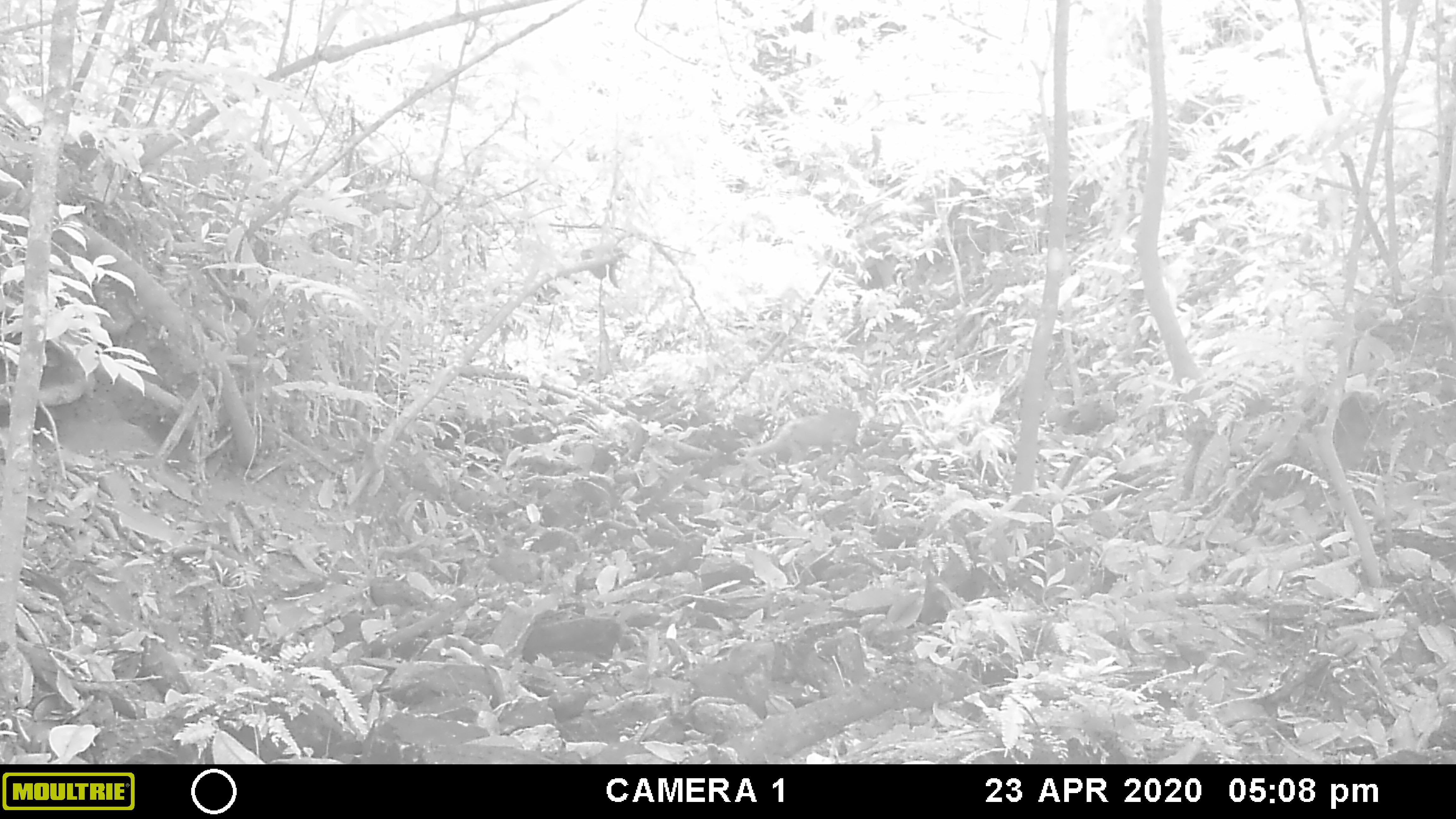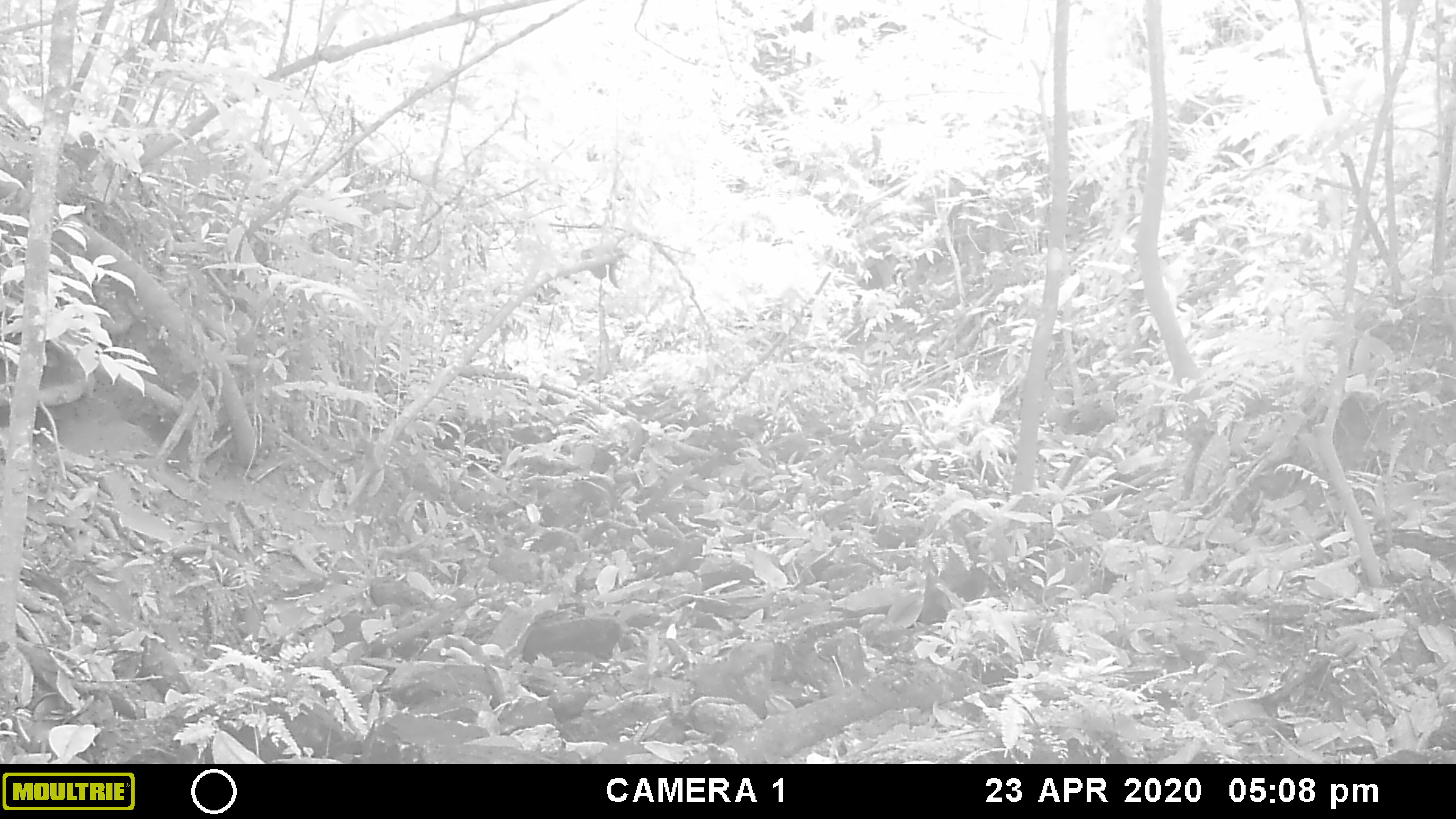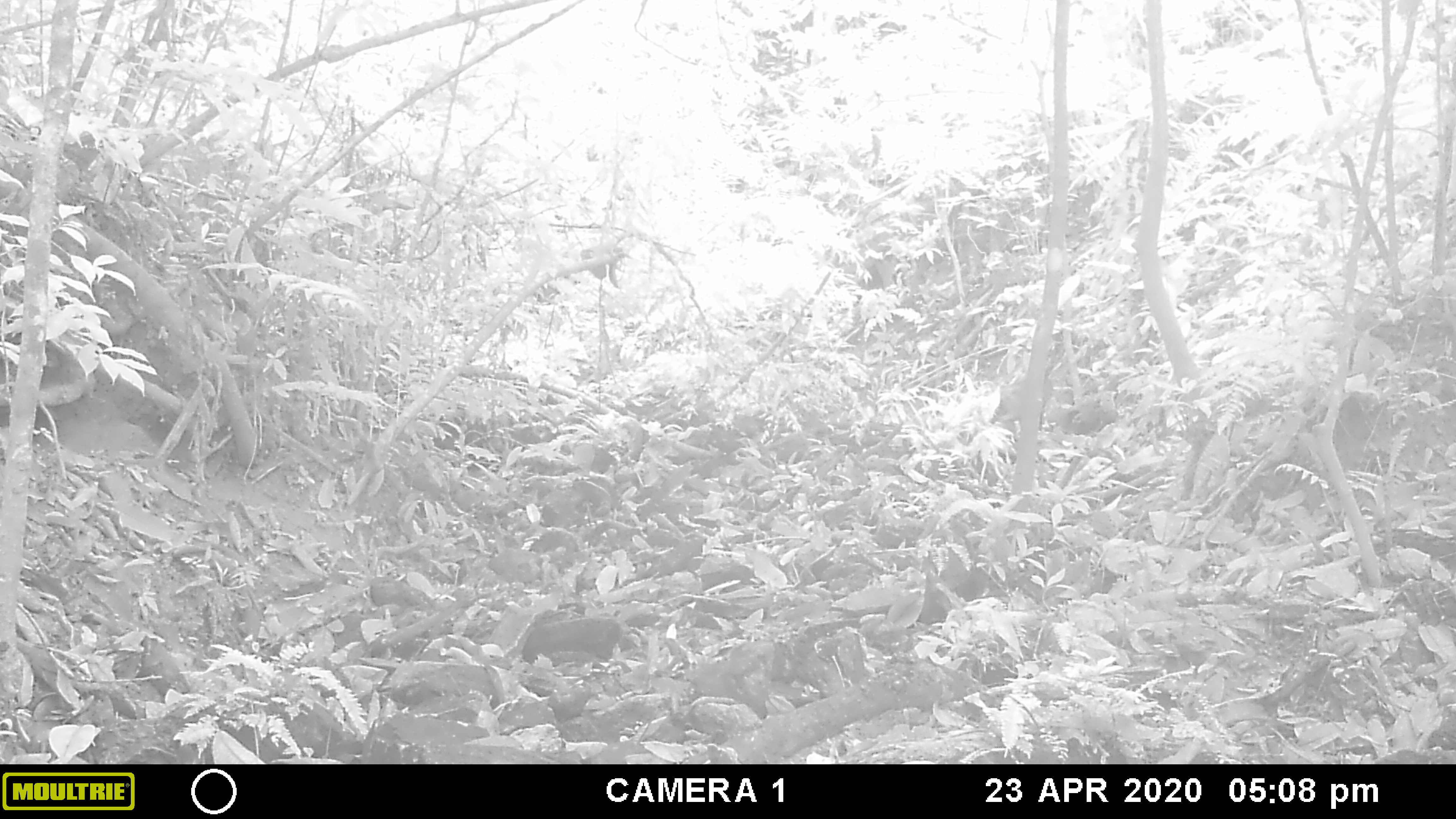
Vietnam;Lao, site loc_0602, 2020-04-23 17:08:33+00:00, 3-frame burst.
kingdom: Animalia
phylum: Chordata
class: Mammalia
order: Primates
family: Cercopithecidae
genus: Macaca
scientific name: Macaca arctoides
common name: stump-tailed macaque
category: stump tailed macaque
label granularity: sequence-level